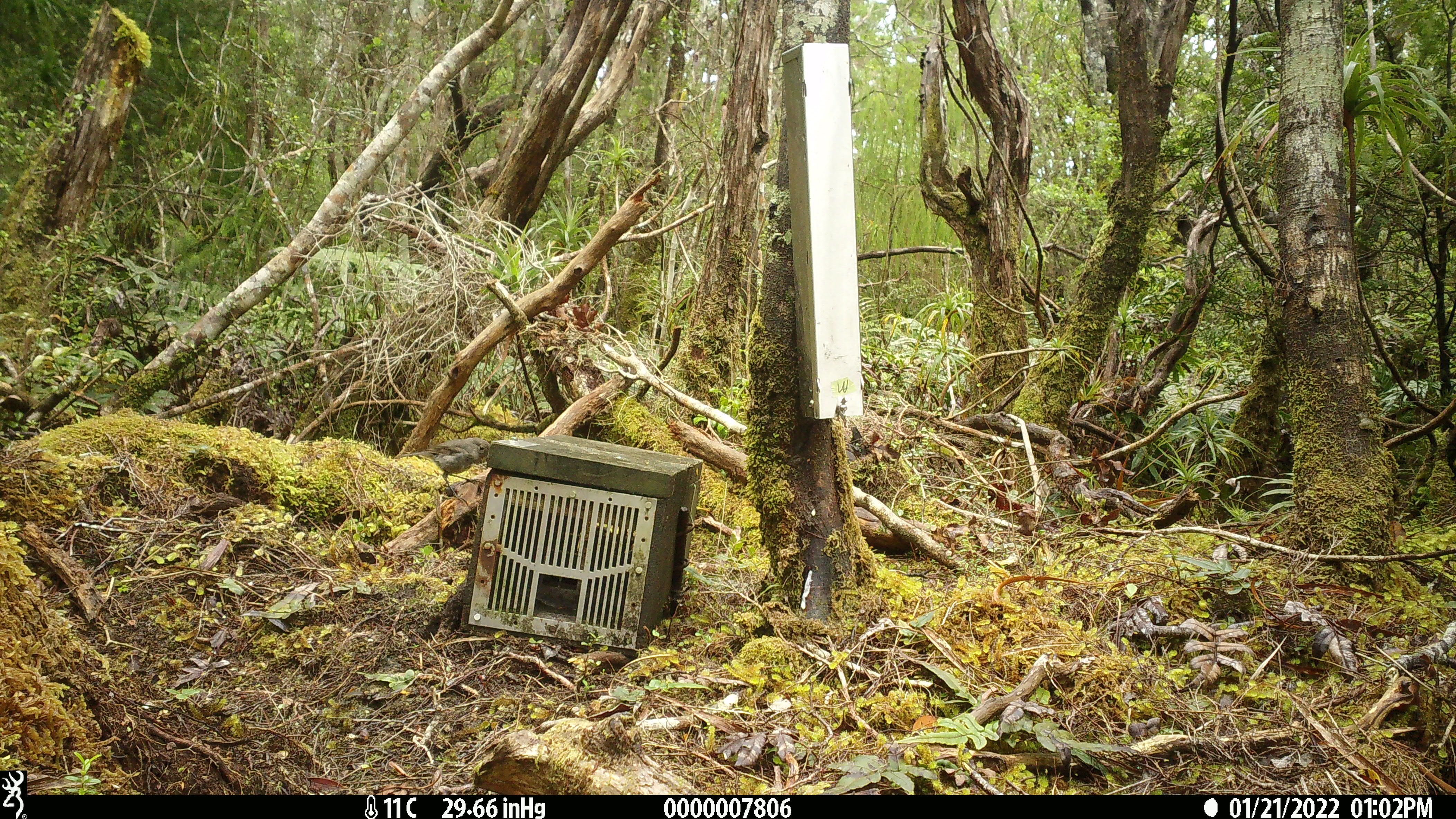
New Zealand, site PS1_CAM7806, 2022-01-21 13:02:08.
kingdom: Animalia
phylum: Chordata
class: Aves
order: Passeriformes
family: Petroicidae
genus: Petroica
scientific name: Petroica australis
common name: new zealand robin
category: robin